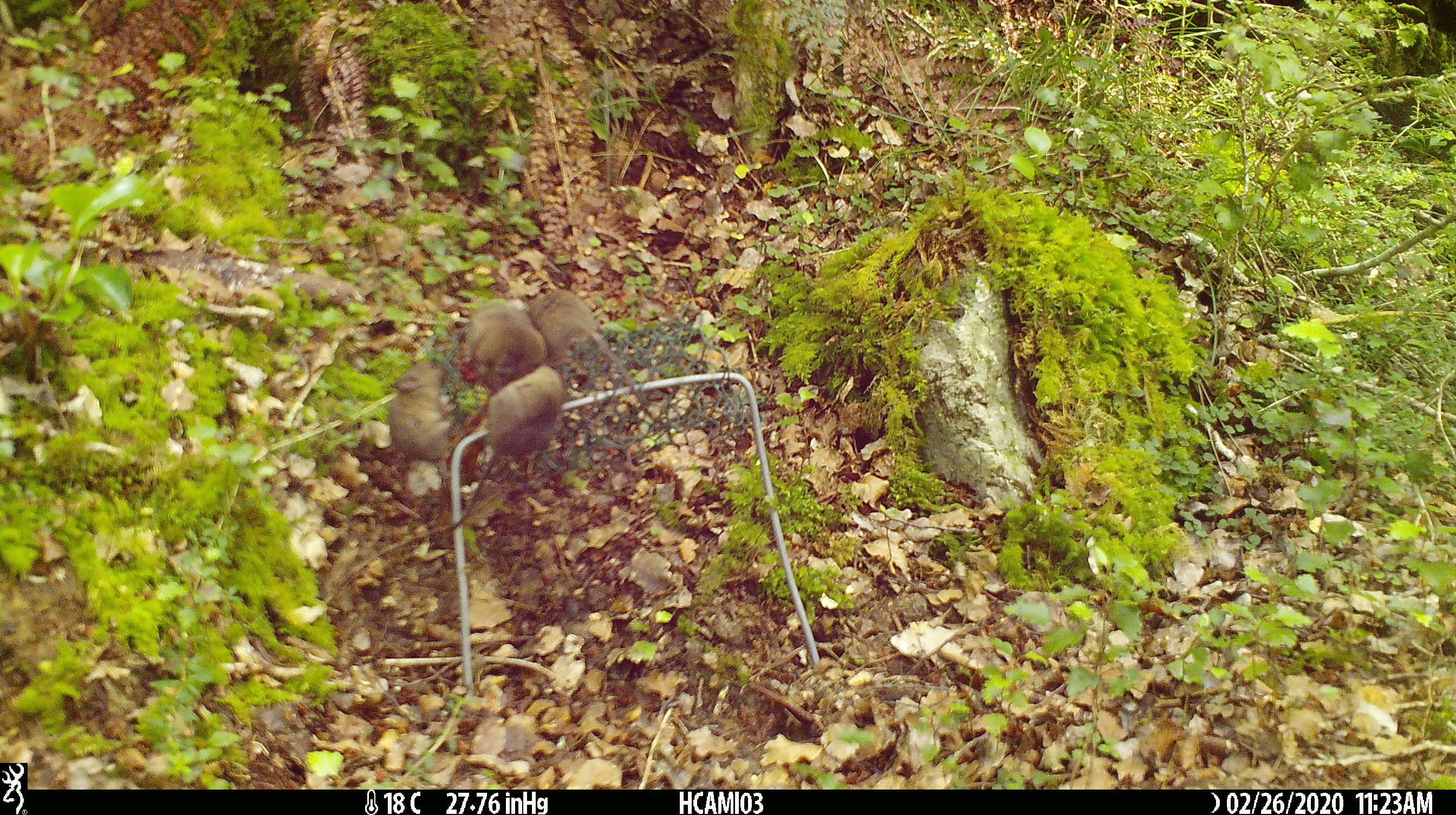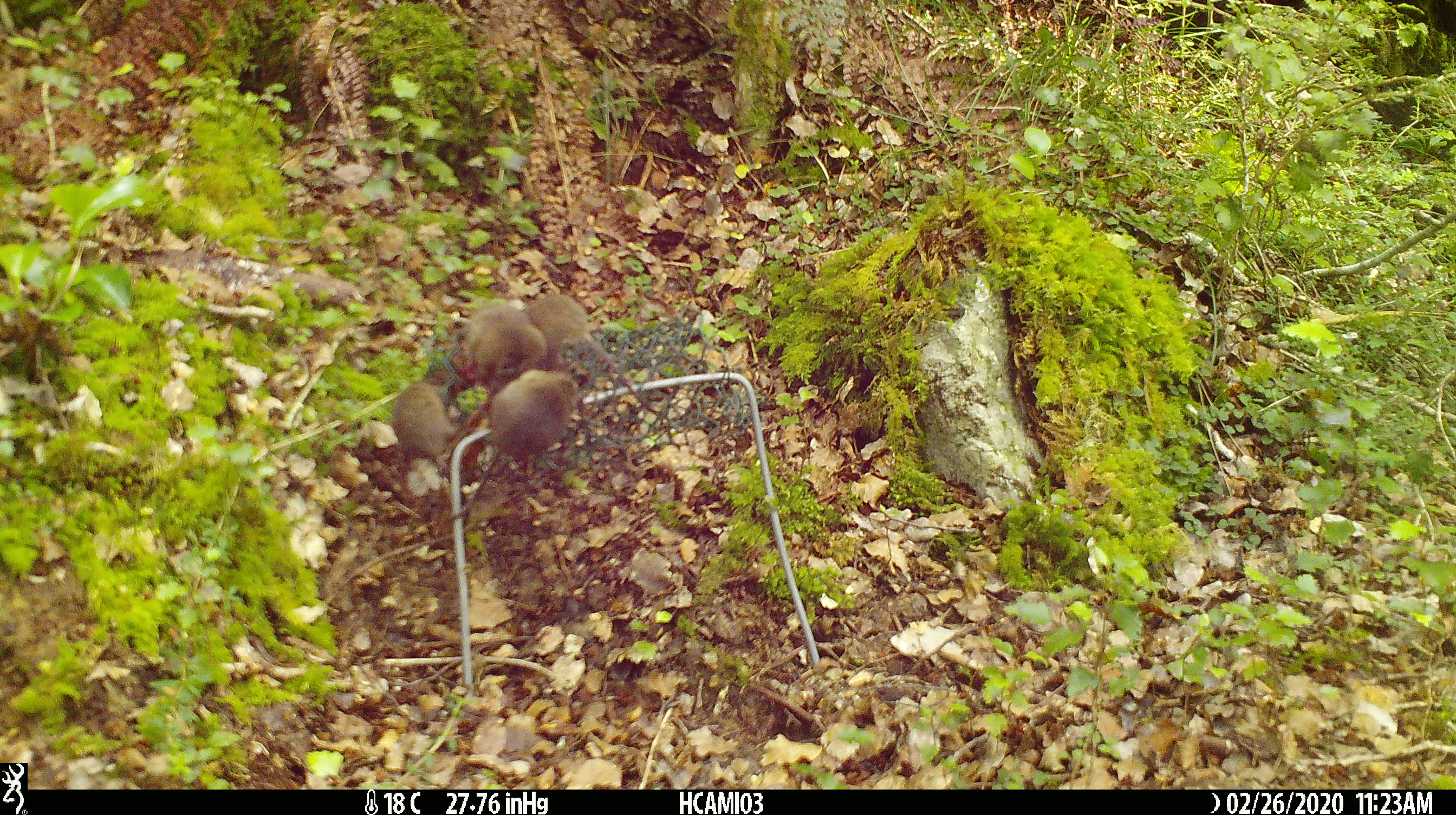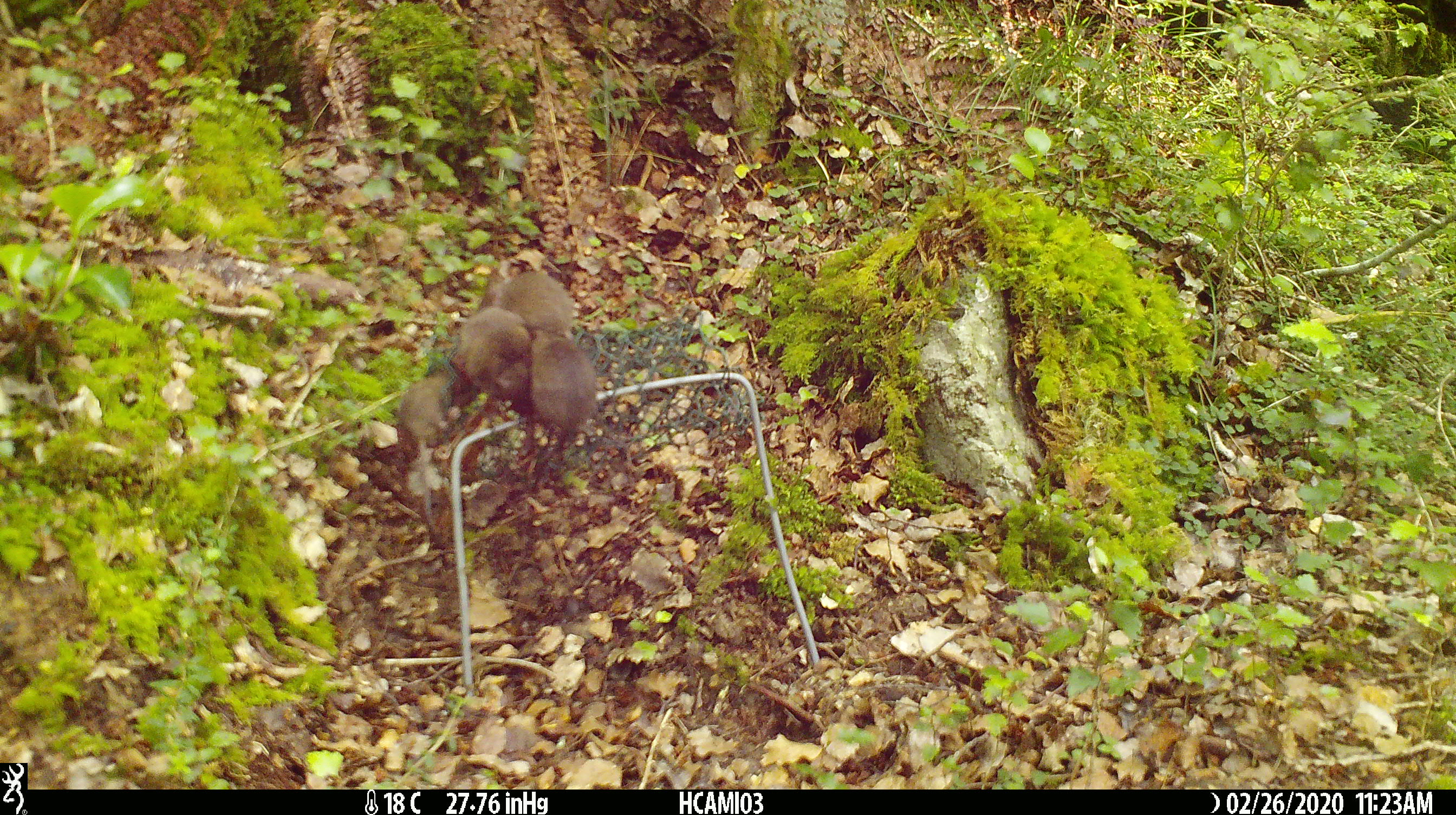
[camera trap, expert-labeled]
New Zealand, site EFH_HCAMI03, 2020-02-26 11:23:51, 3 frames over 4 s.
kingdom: Animalia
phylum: Chordata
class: Mammalia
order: Rodentia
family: Muridae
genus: Mus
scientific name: Mus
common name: mouse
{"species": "mouse (Mus)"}